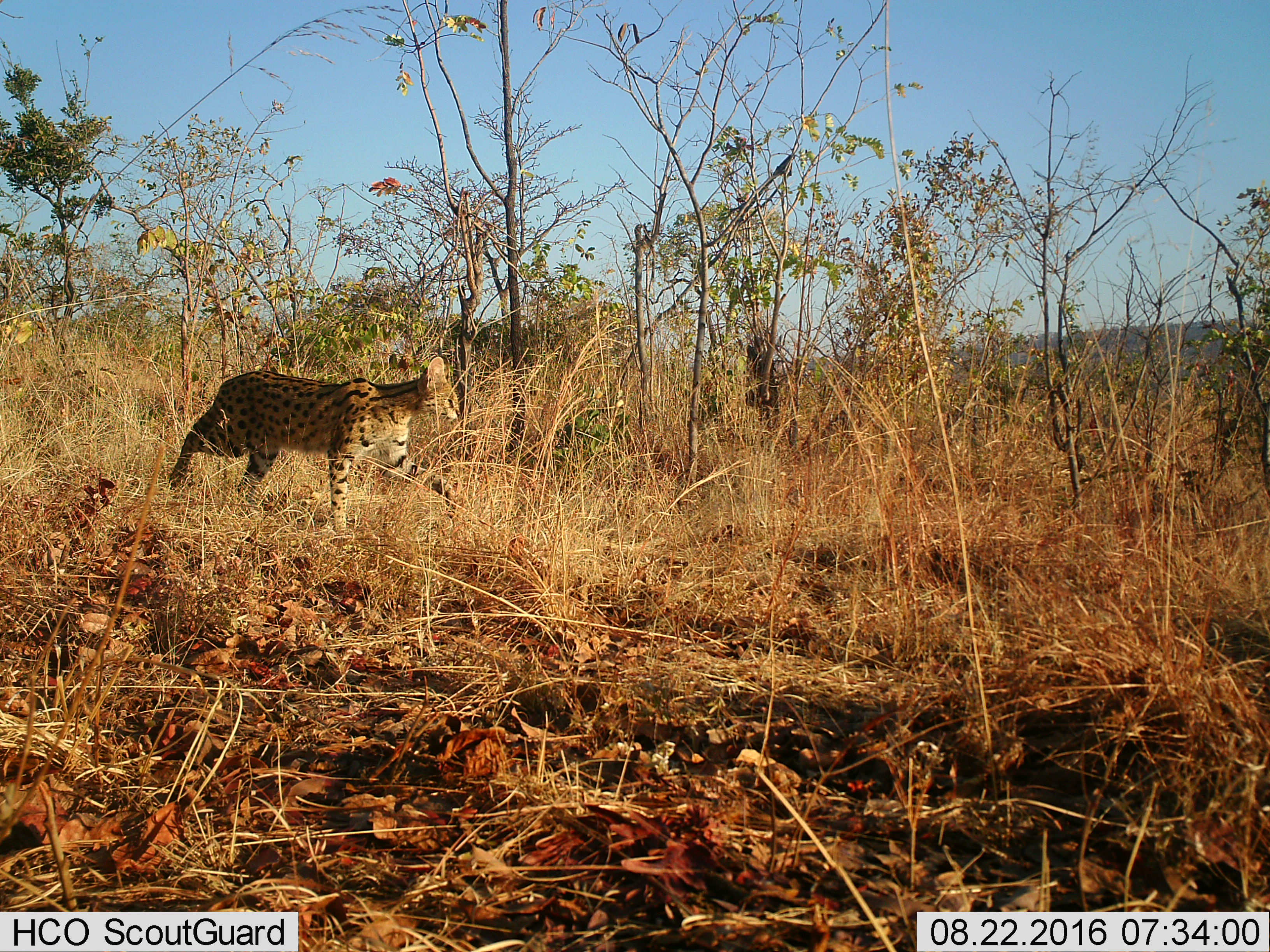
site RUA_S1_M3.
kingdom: Animalia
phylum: Chordata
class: Mammalia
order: Carnivora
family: Felidae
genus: Leptailurus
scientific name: Leptailurus serval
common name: serval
Serval (Leptailurus serval), count 1. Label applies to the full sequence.